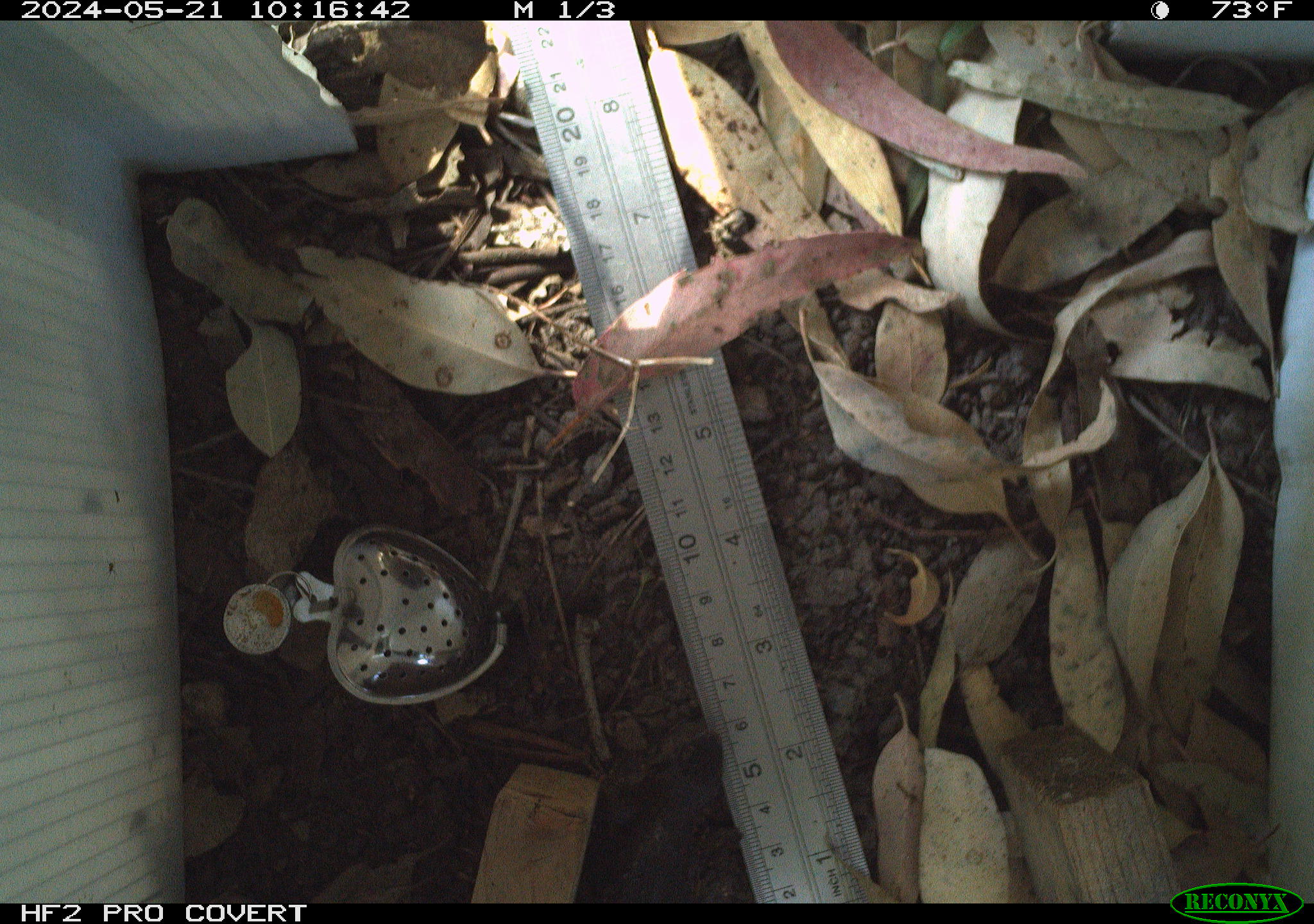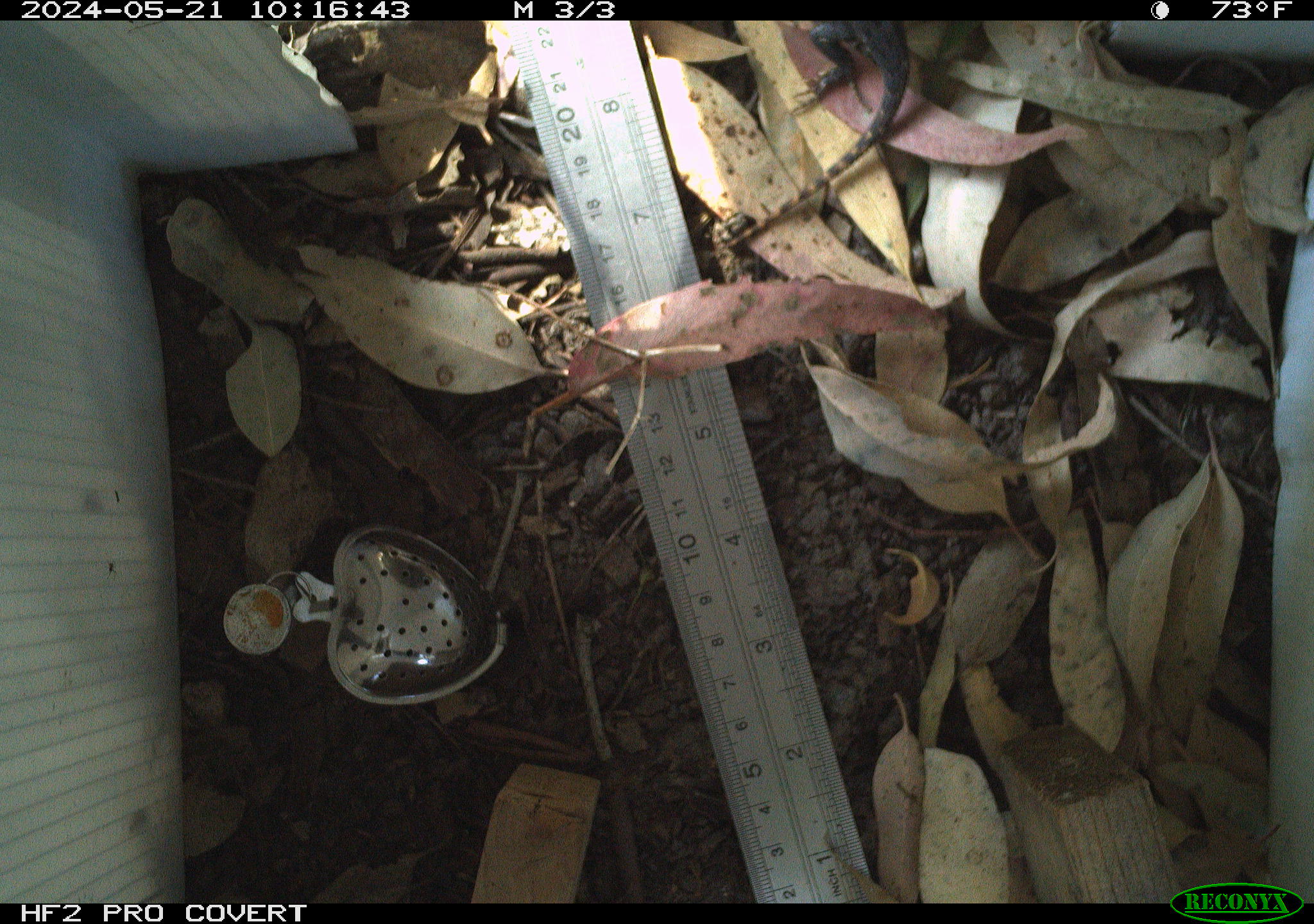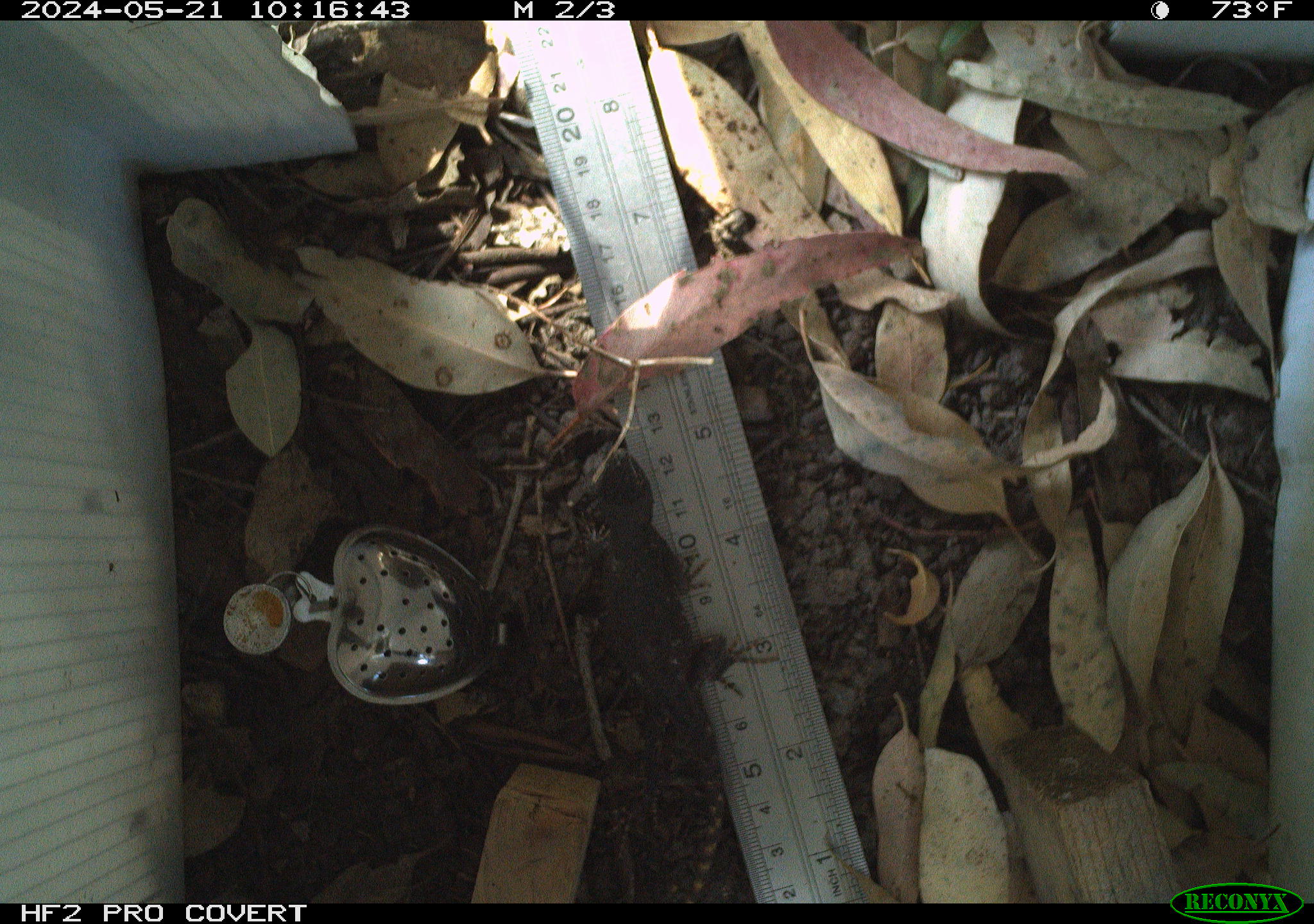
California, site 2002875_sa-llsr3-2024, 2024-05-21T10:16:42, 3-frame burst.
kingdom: Animalia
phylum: Chordata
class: Reptilia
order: Squamata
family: Phrynosomatidae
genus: Sceloporus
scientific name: Sceloporus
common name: spiny lizards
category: sceloporus species